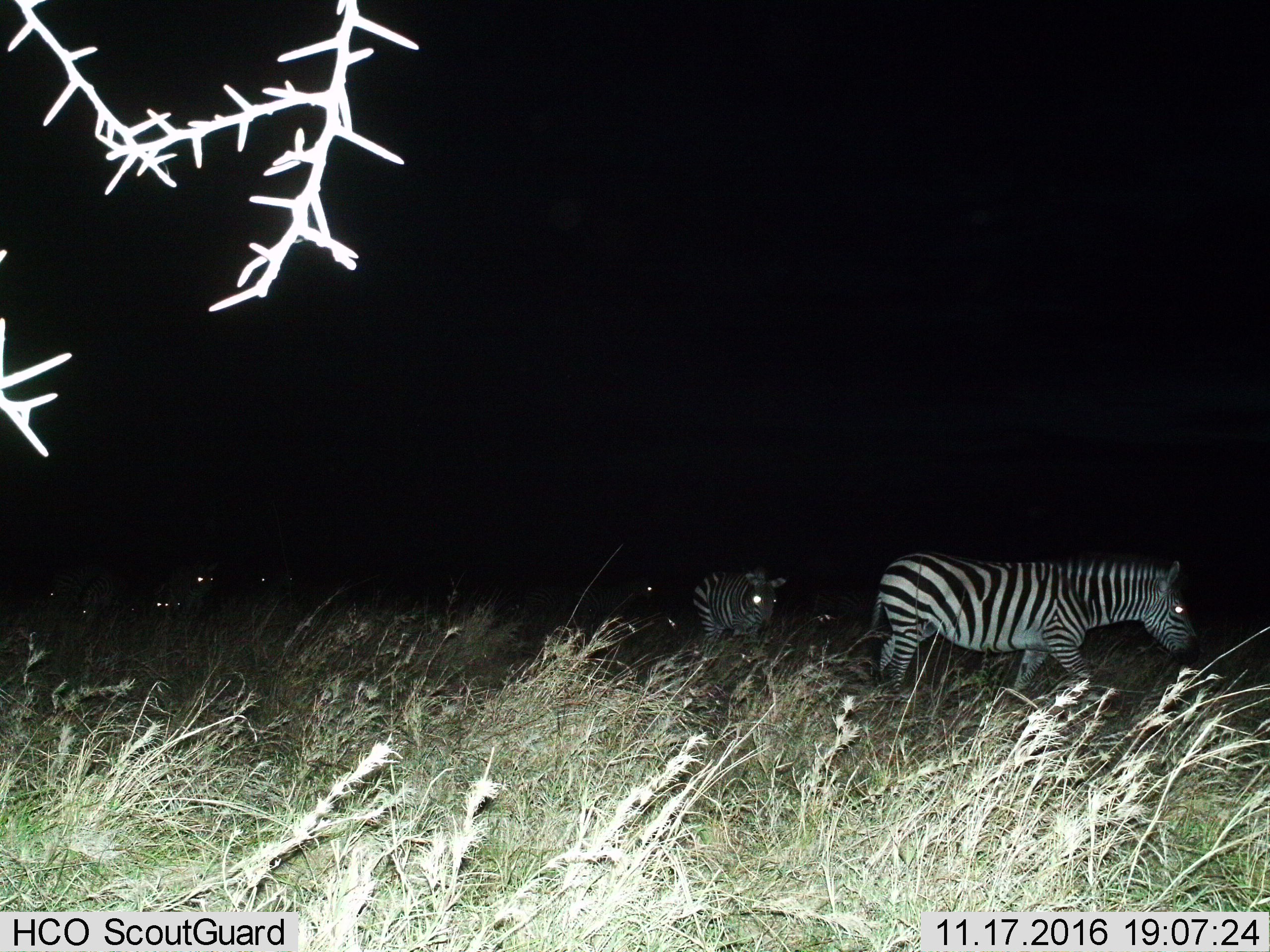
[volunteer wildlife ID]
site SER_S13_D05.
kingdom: Animalia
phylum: Chordata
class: Mammalia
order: Perissodactyla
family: Equidae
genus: Equus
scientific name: Equus quagga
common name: plains zebra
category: zebraplains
Zebraplains (plains zebra) (Equus quagga), count 3. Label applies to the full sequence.